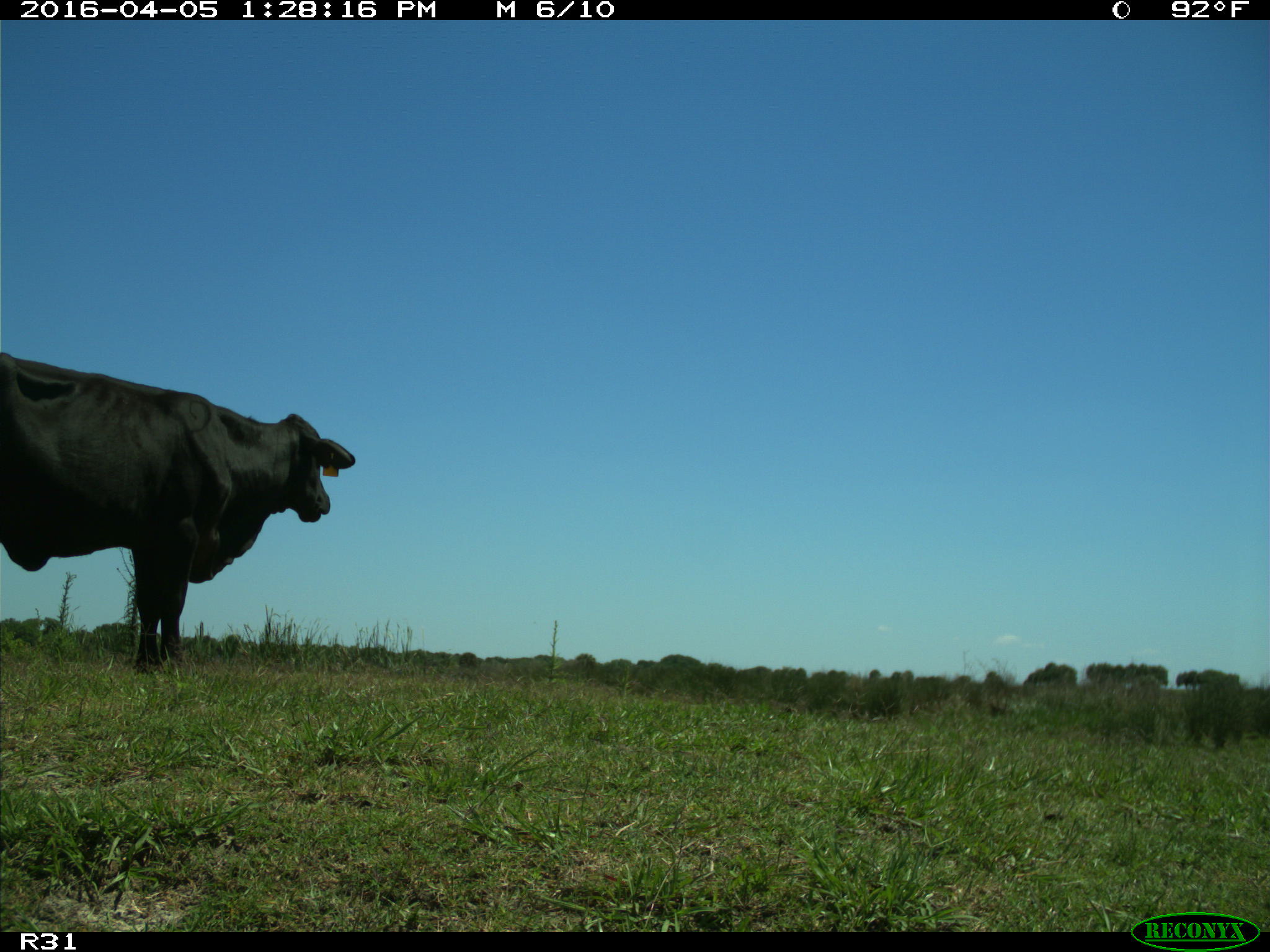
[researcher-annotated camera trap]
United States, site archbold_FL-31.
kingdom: Animalia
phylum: Chordata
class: Mammalia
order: Artiodactyla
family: Bovidae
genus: Bos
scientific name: Bos taurus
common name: domestic cow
Bos taurus (domestic cow).